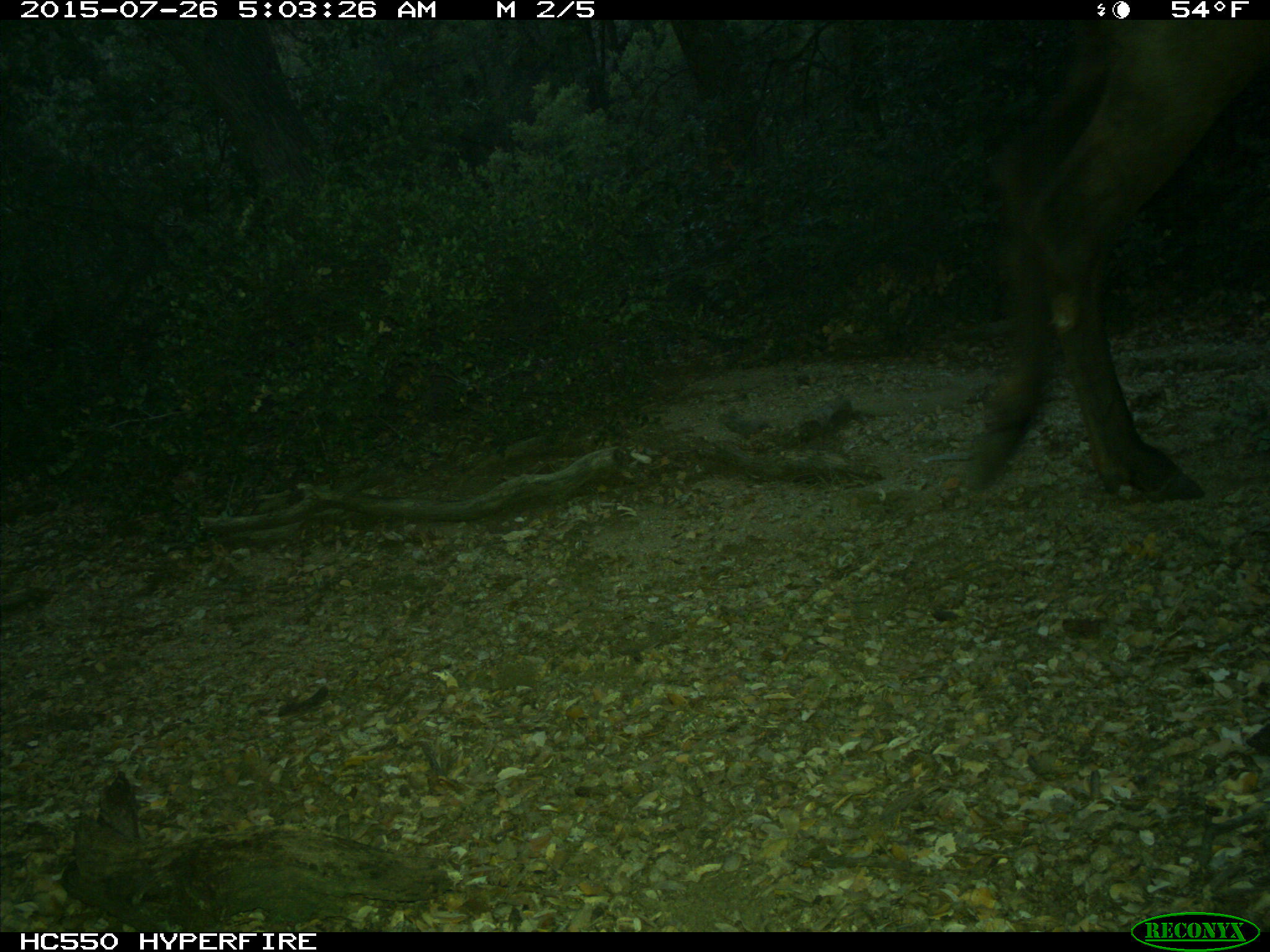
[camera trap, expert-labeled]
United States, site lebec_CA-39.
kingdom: Animalia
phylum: Chordata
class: Mammalia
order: Artiodactyla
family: Cervidae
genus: Cervus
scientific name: Cervus canadensis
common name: elk